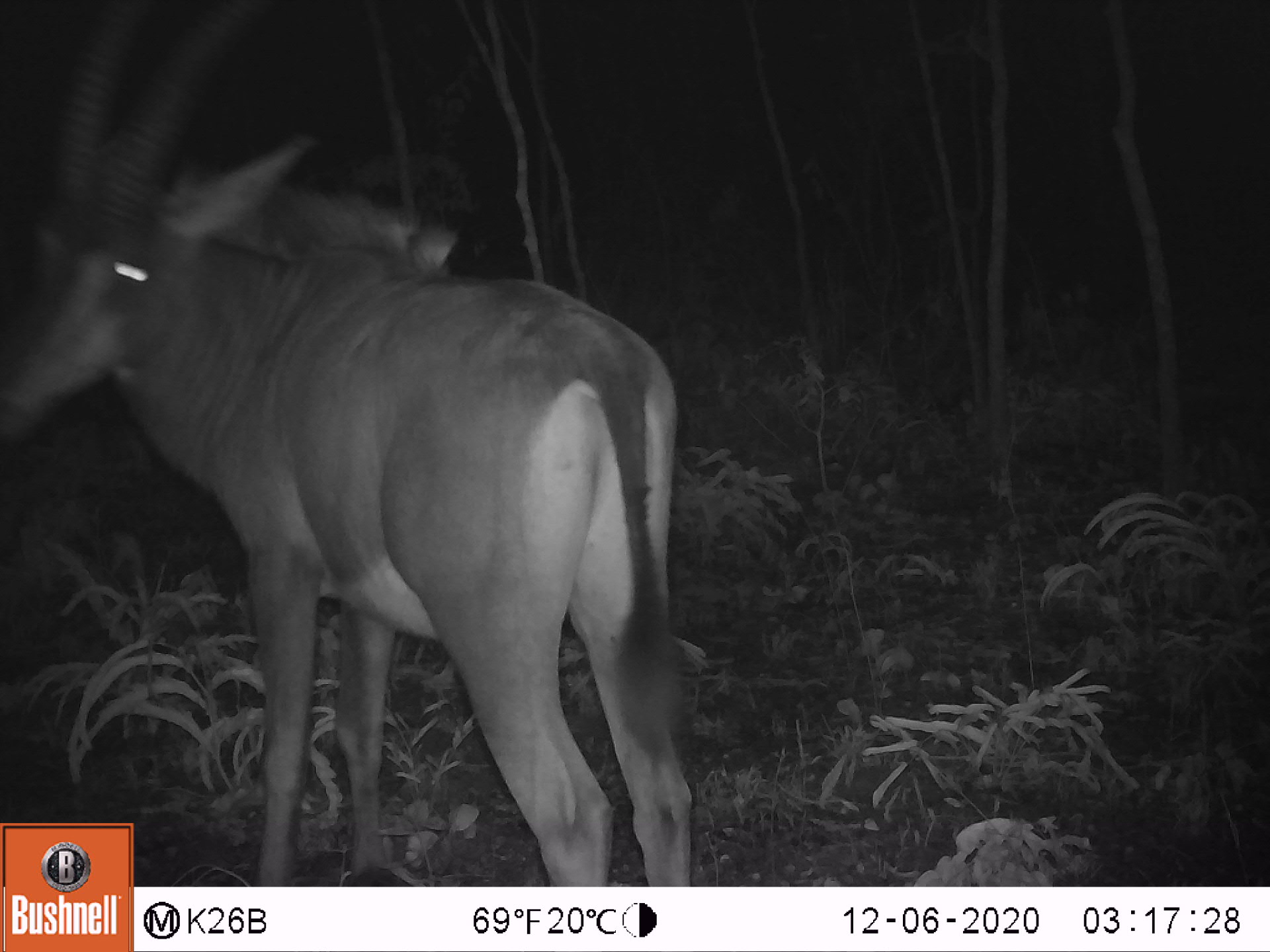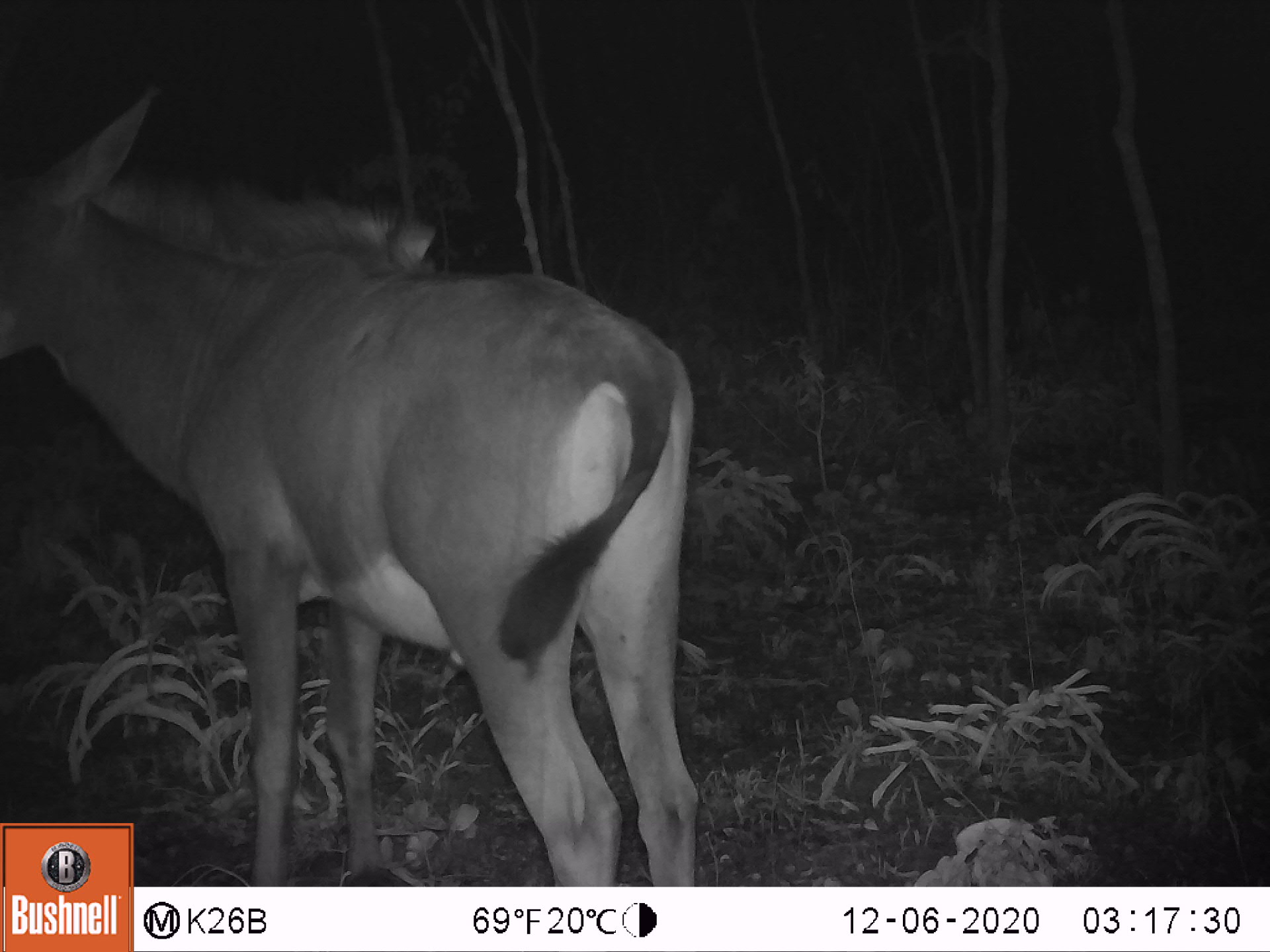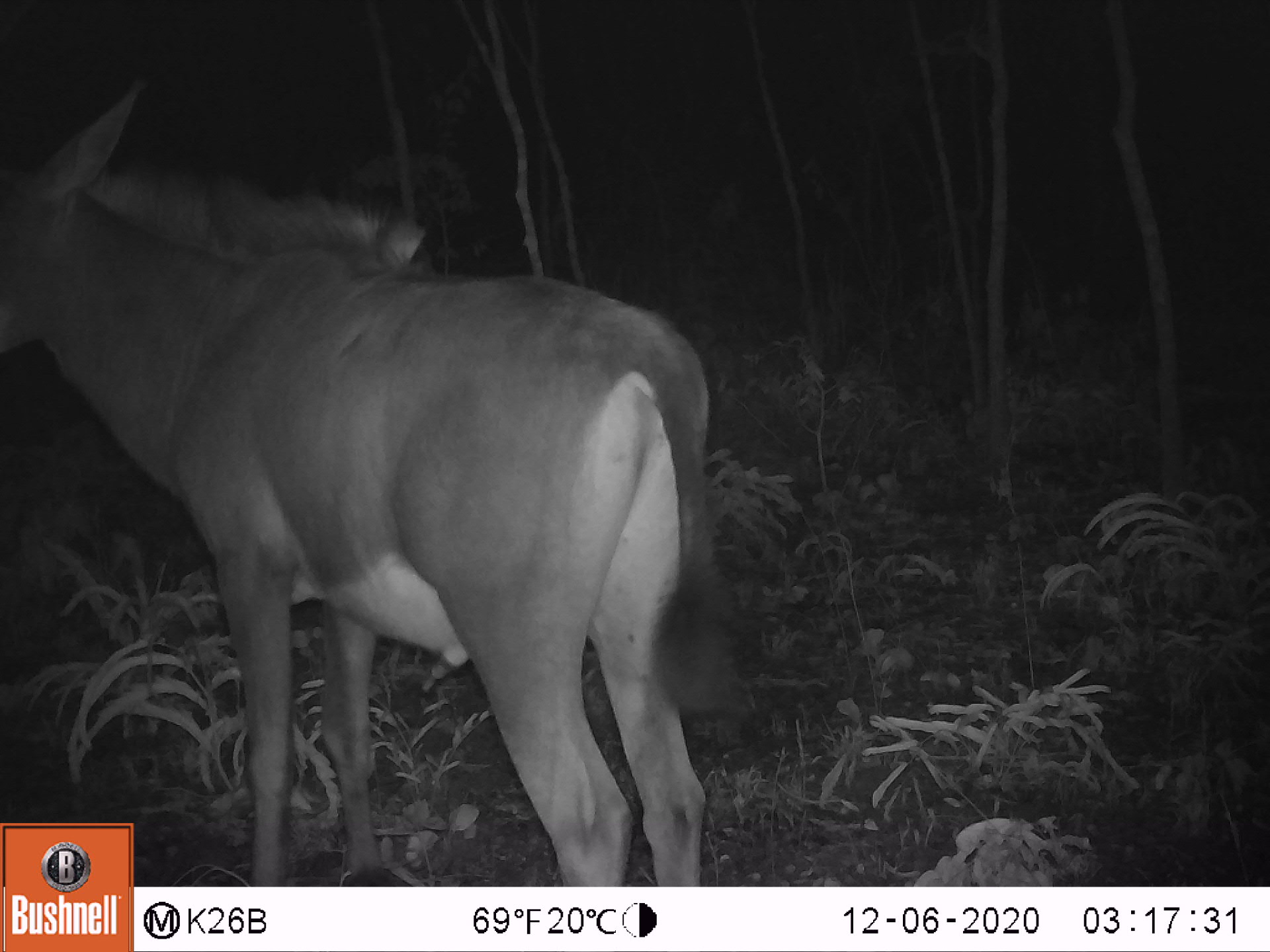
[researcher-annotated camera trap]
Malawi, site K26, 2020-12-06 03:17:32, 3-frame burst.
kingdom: Animalia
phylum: Chordata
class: Mammalia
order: Artiodactyla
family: Bovidae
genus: Hippotragus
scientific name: Hippotragus niger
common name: sable antelope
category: sable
Sable (sable antelope) (Hippotragus niger), count 1.